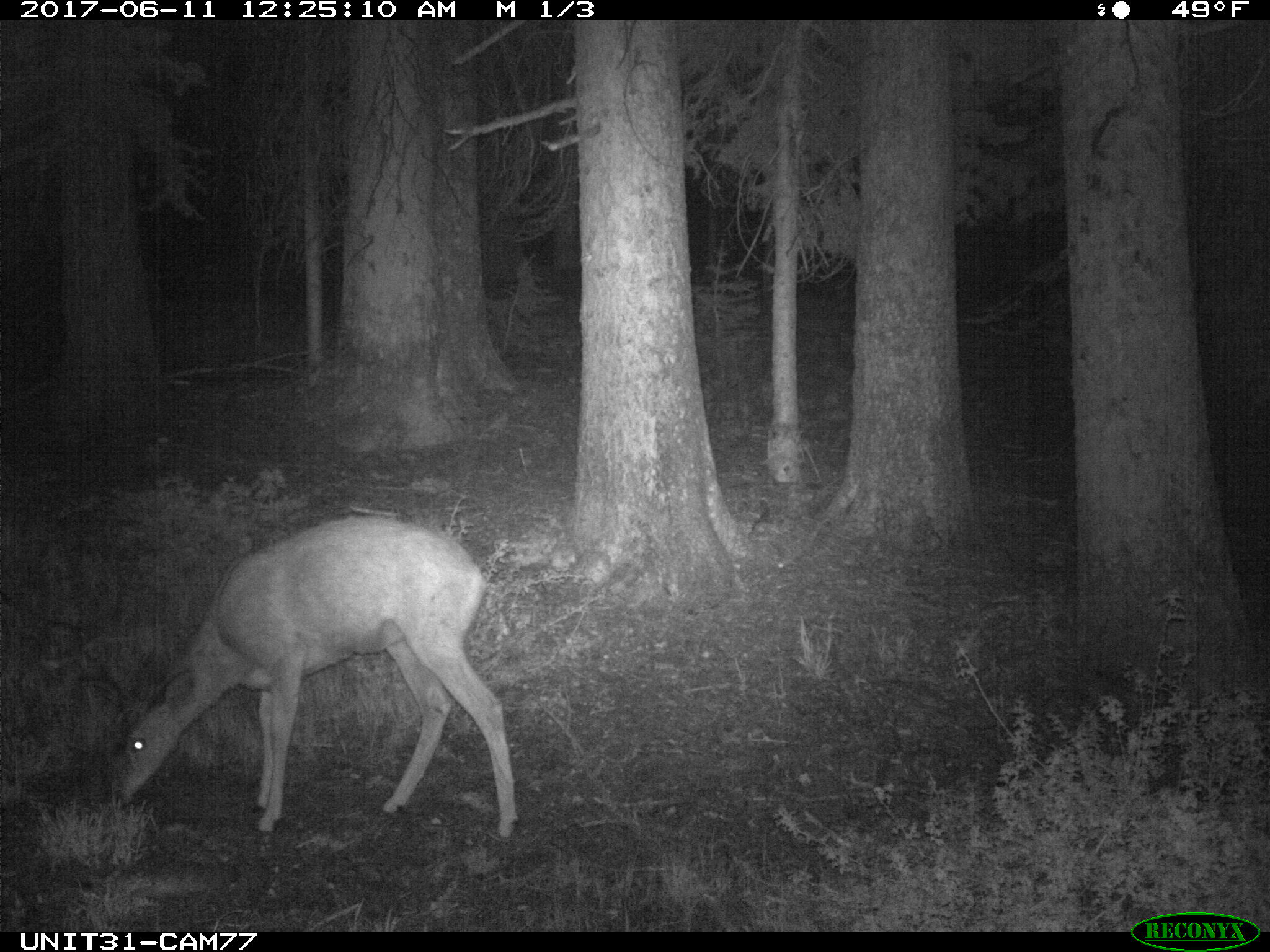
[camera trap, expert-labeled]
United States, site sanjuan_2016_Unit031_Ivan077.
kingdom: Animalia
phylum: Chordata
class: Mammalia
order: Artiodactyla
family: Cervidae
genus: Odocoileus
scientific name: Odocoileus hemionus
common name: mule deer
Odocoileus hemionus (mule deer).